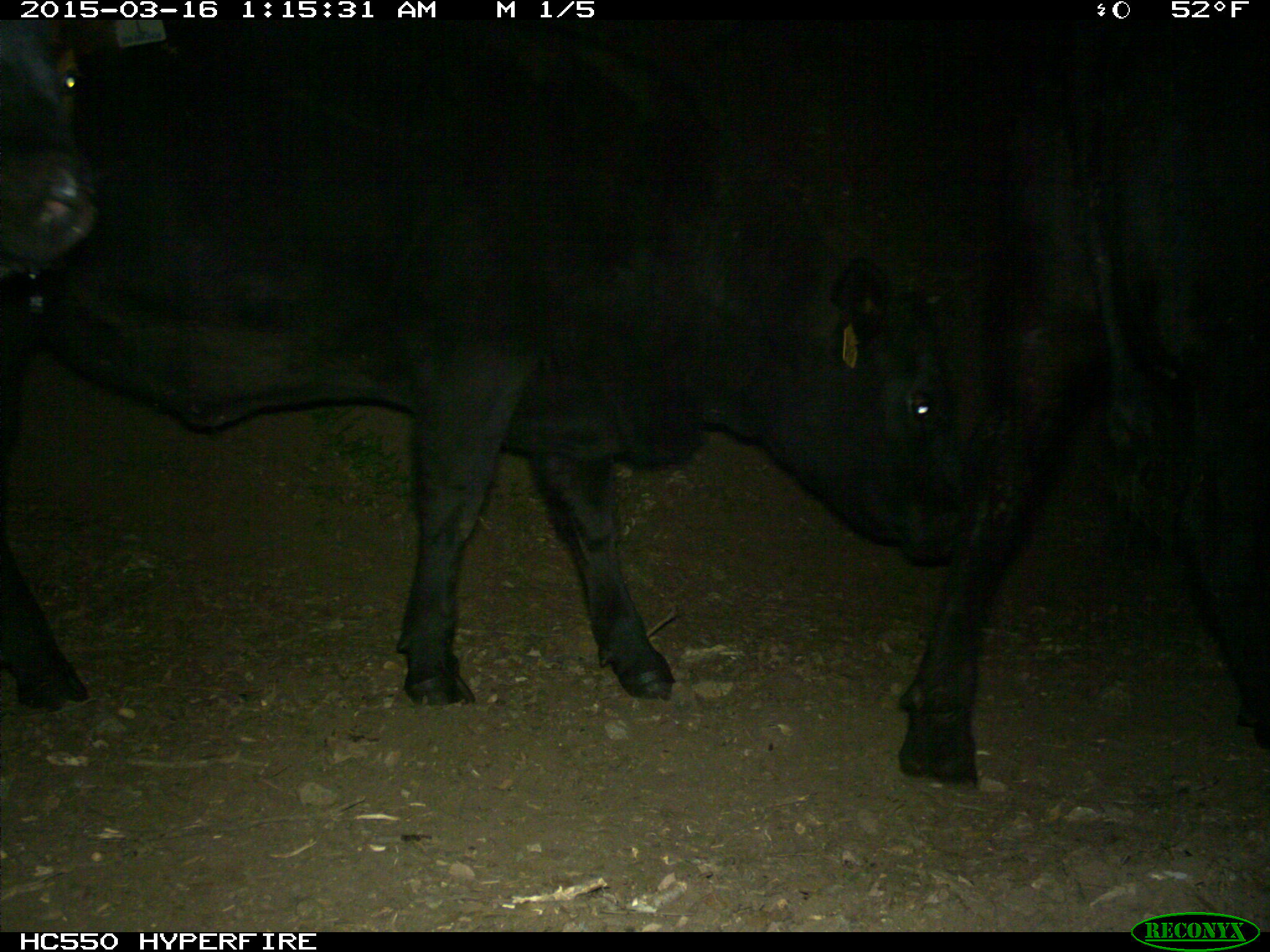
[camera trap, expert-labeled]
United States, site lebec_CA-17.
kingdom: Animalia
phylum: Chordata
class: Mammalia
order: Artiodactyla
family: Bovidae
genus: Bos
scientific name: Bos taurus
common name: domestic cow